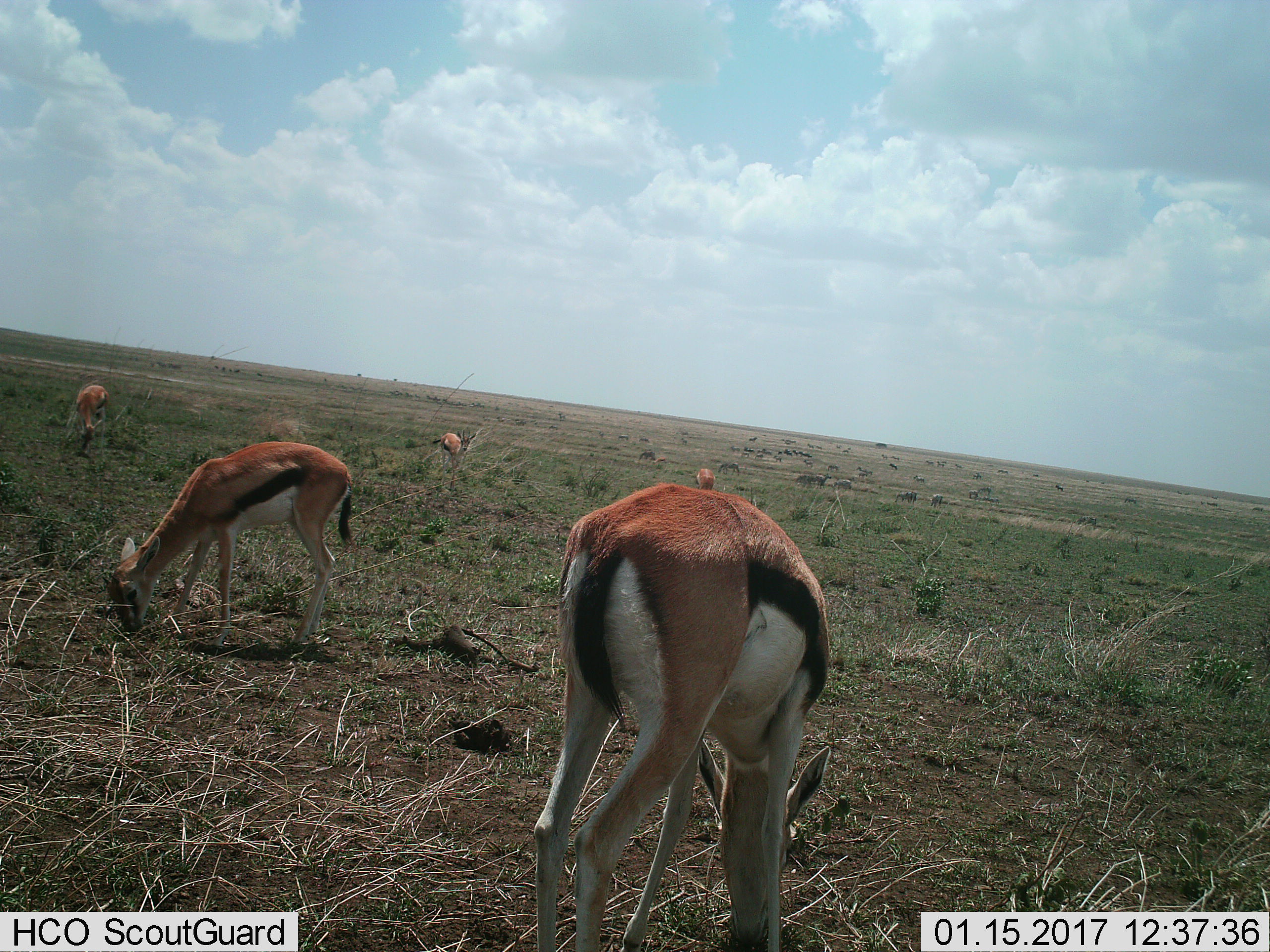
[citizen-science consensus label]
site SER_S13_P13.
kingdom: Animalia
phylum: Chordata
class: Mammalia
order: Artiodactyla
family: Bovidae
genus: Eudorcas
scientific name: Eudorcas thomsonii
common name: thomson's gazelle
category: gazellethomsons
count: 5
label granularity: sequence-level